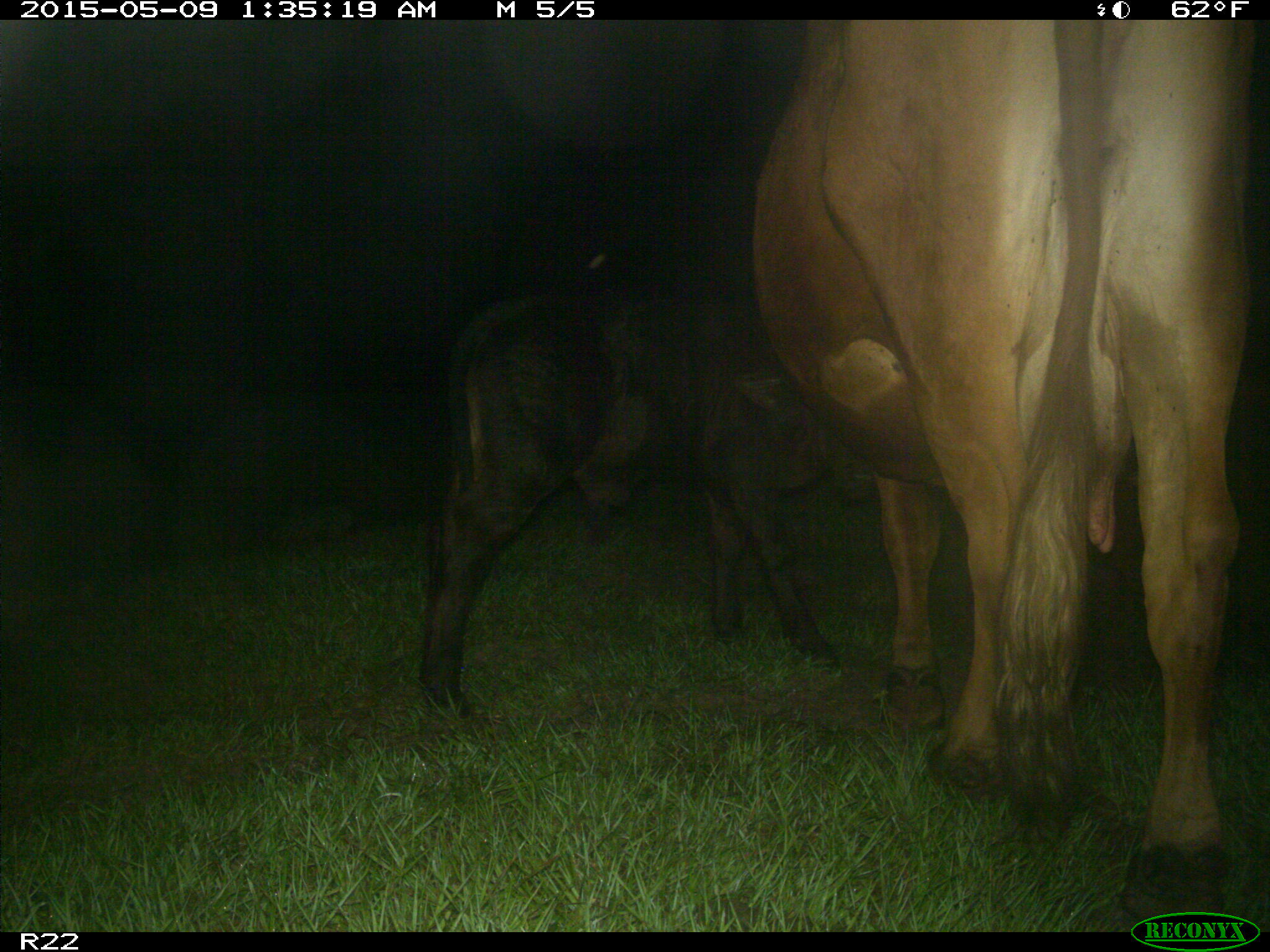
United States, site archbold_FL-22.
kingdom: Animalia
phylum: Chordata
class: Mammalia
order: Artiodactyla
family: Bovidae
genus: Bos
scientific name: Bos taurus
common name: domestic cow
Bos taurus (domestic cow).